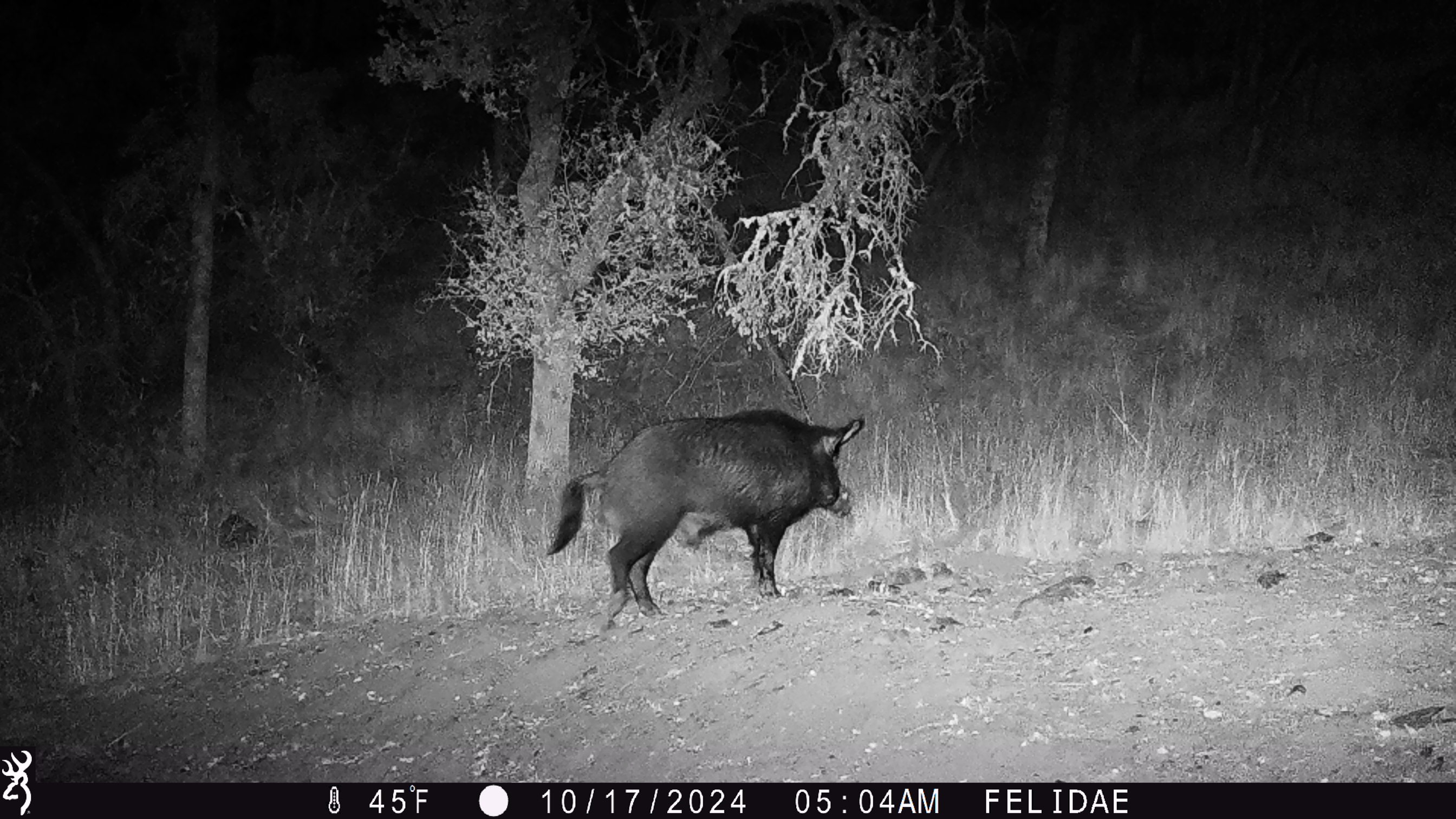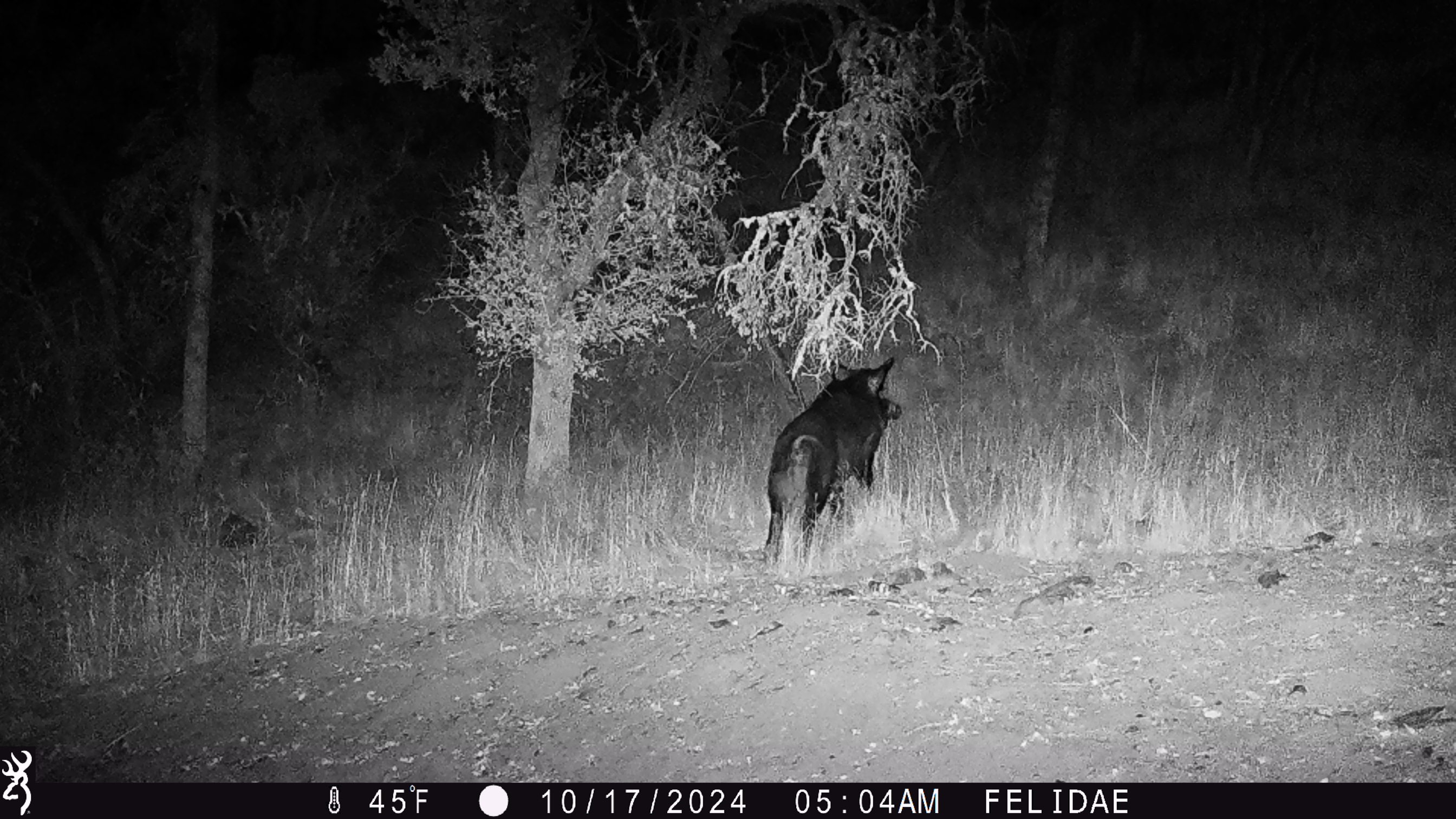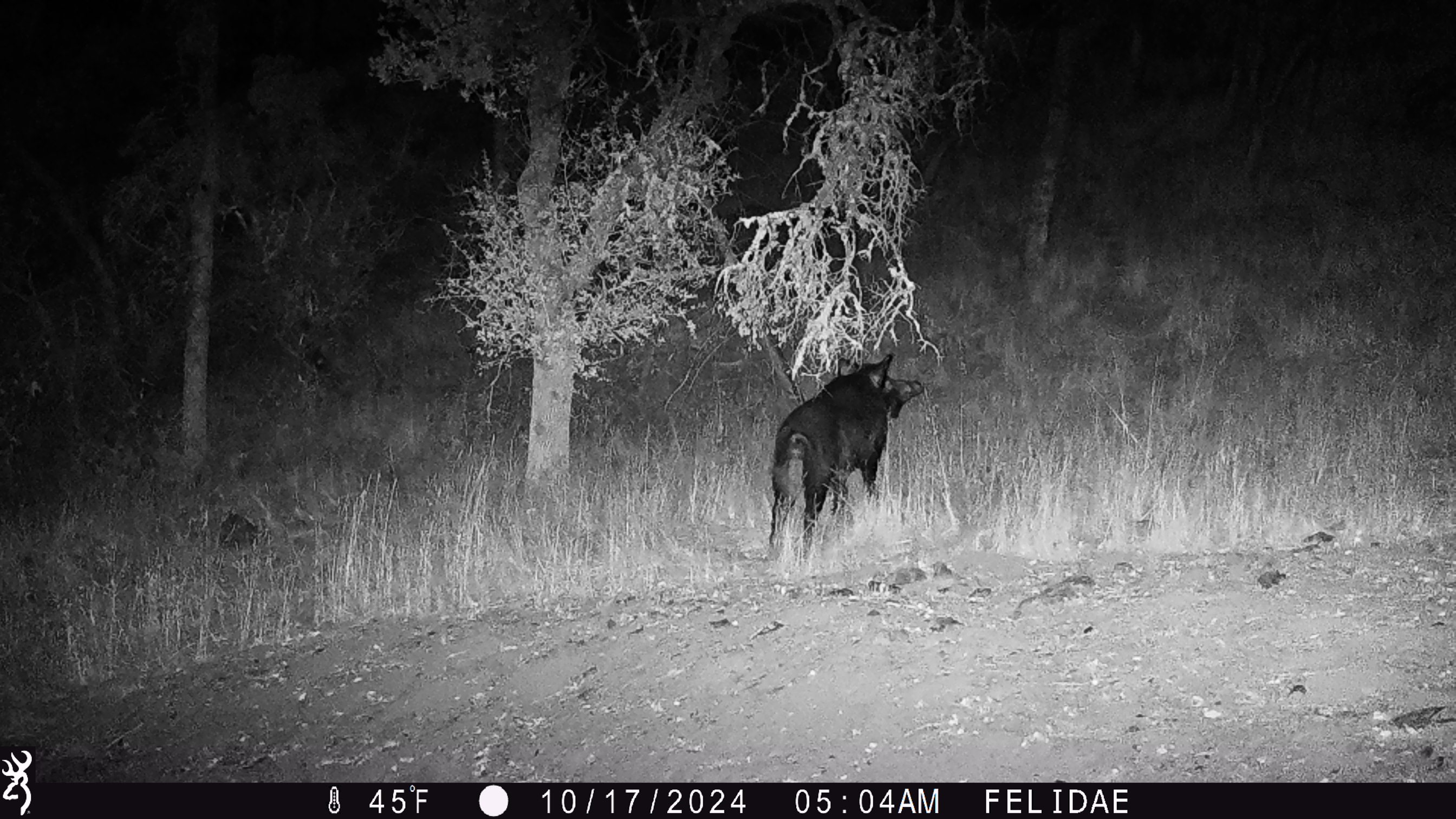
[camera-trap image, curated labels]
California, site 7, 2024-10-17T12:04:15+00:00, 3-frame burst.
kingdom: Animalia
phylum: Chordata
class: Mammalia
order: Artiodactyla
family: Suidae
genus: Sus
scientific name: Sus scrofa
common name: wild boar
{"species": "wild boar (Sus scrofa)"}